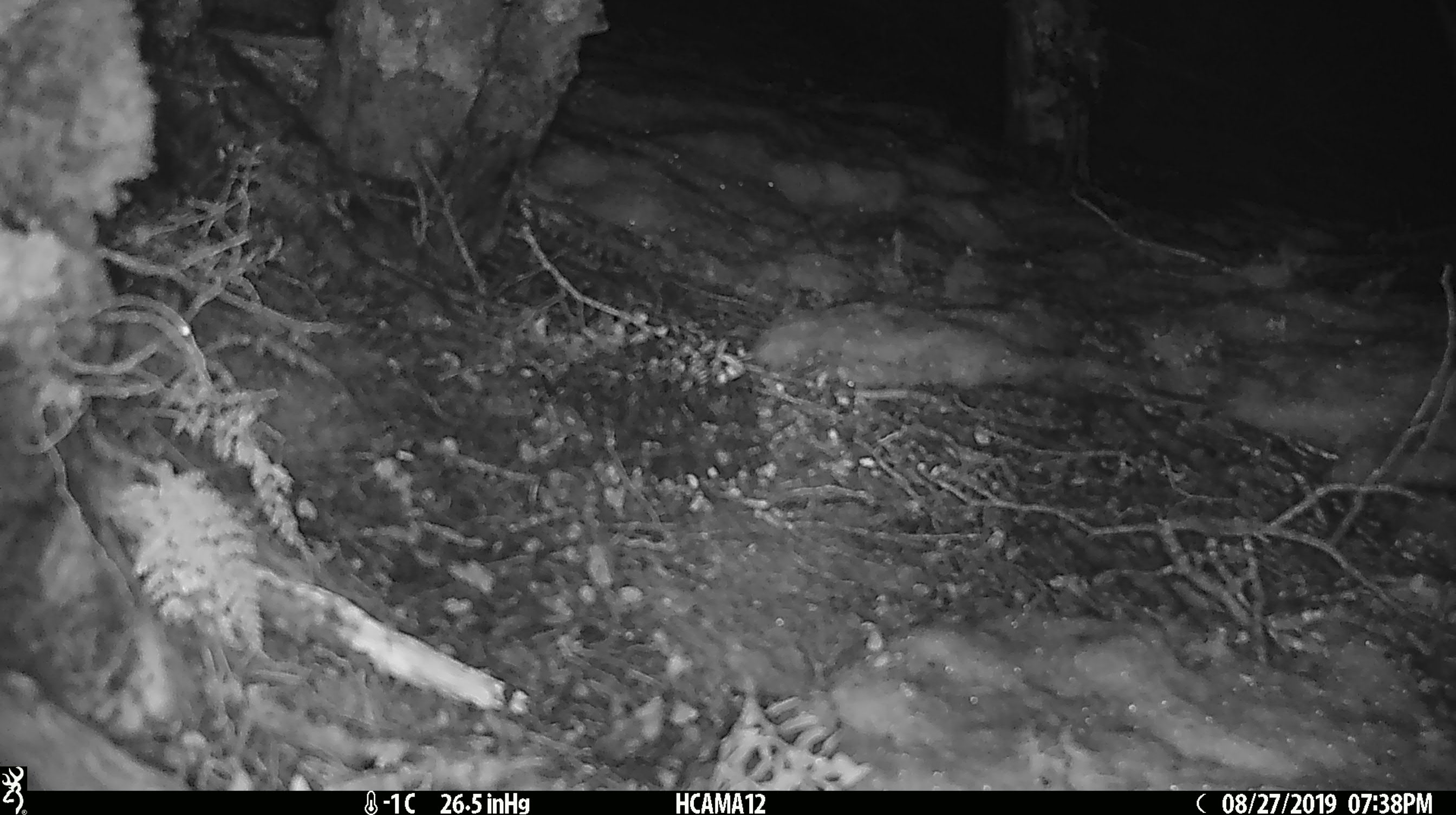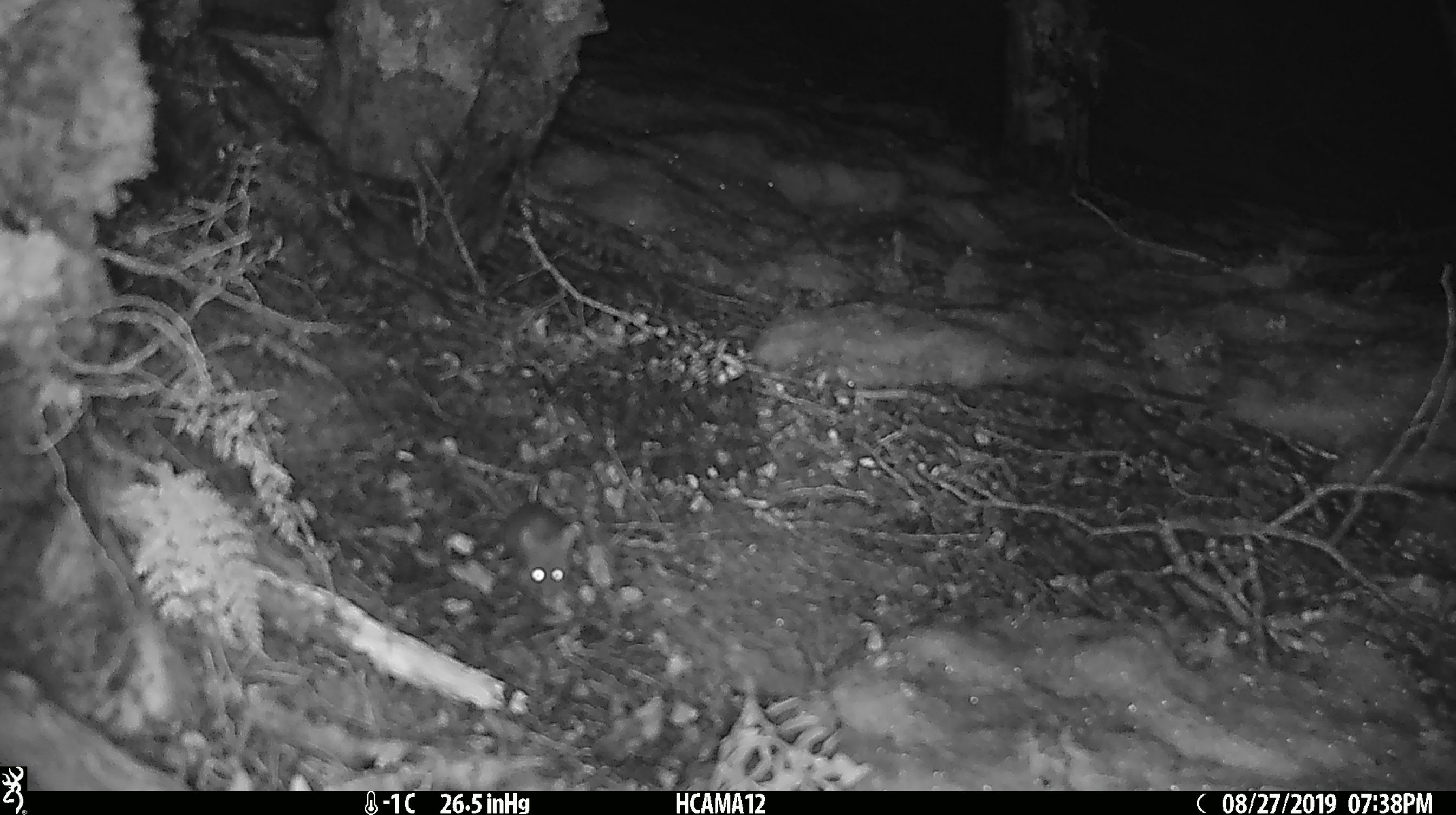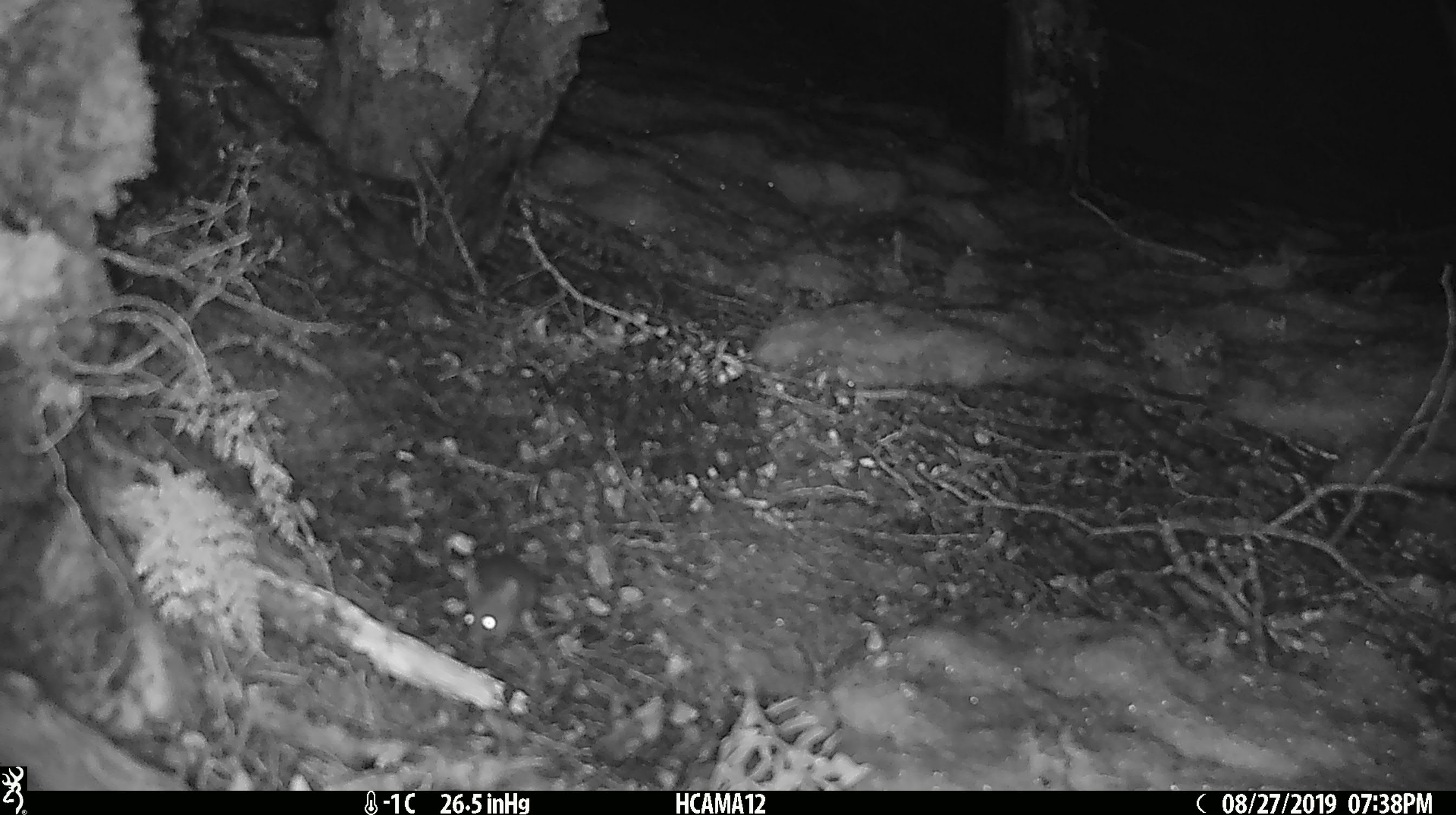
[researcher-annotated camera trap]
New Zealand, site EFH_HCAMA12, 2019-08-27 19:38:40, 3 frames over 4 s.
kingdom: Animalia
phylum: Chordata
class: Mammalia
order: Rodentia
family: Muridae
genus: Mus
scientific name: Mus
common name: mouse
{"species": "mouse (Mus)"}